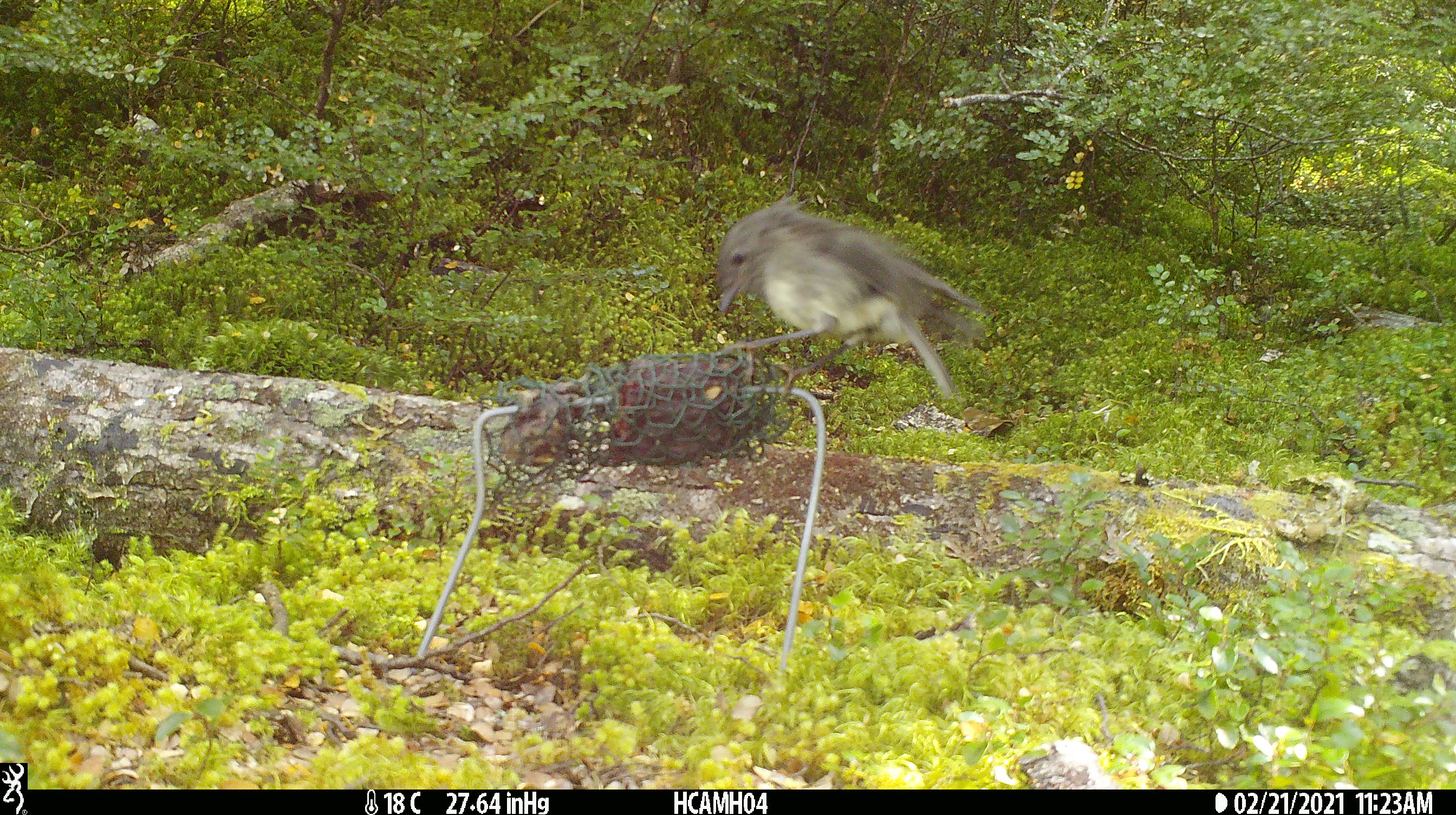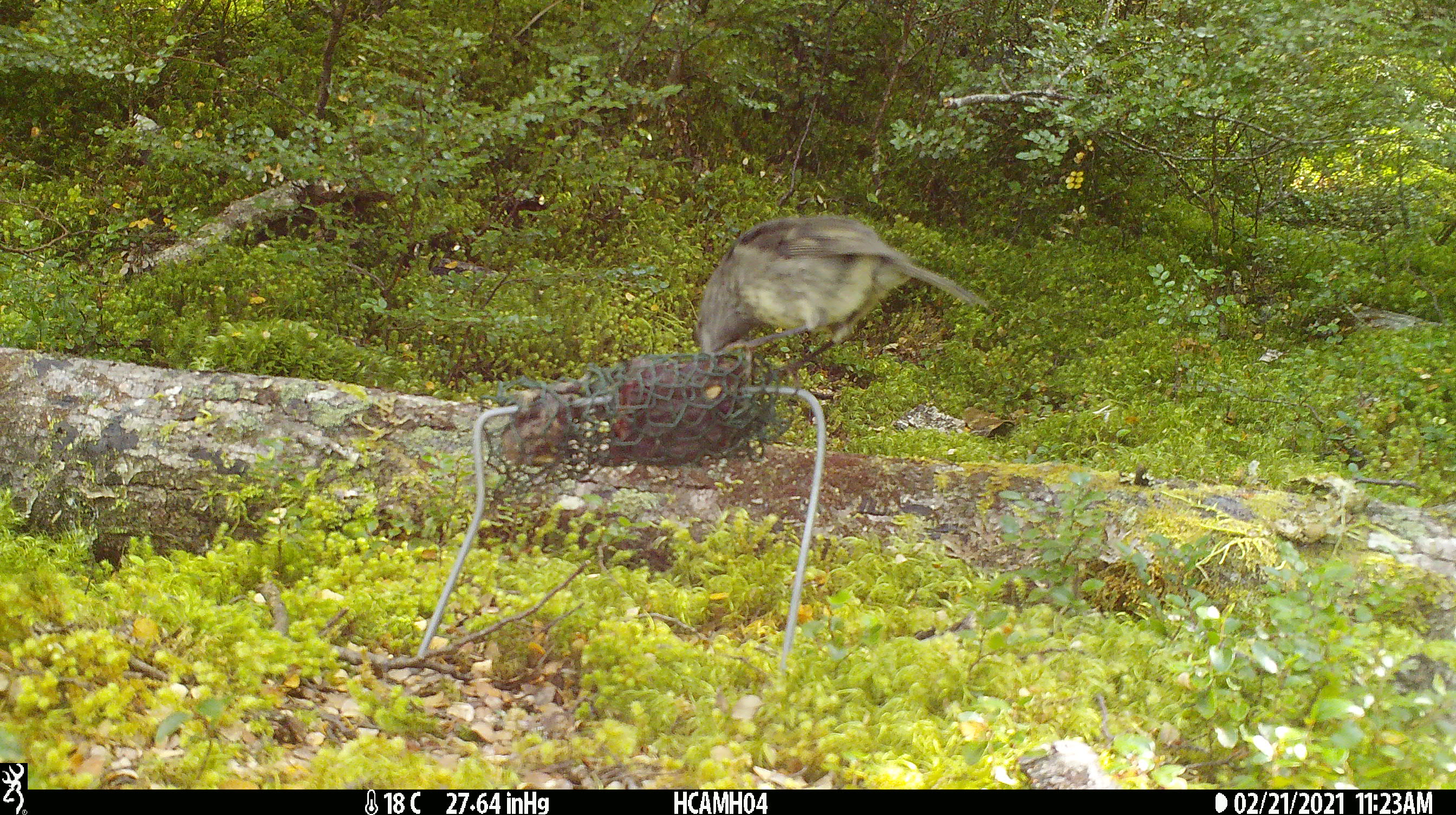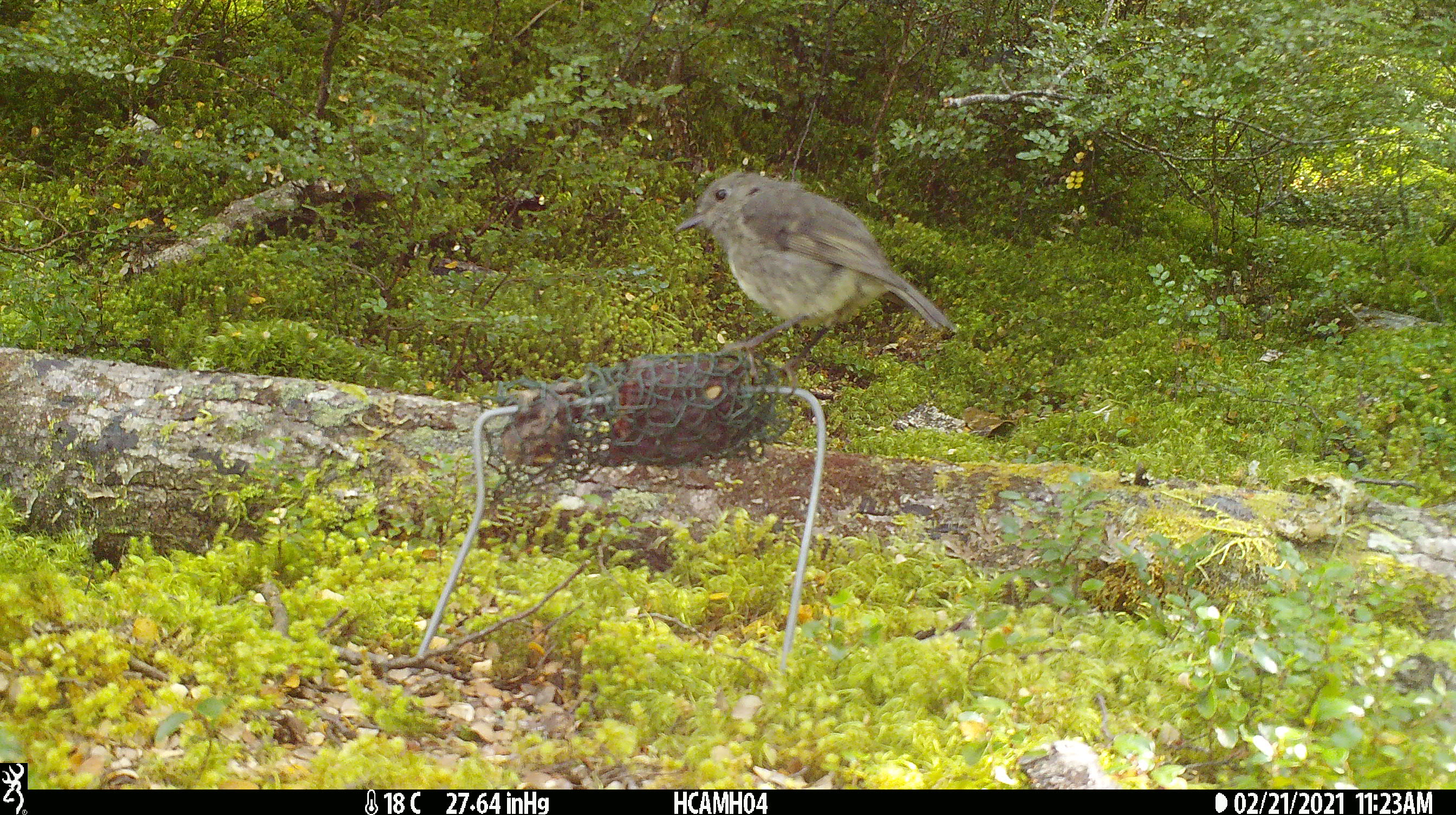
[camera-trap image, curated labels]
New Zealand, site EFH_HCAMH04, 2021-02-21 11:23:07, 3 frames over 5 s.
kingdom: Animalia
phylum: Chordata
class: Aves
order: Passeriformes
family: Petroicidae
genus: Petroica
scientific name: Petroica australis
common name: new zealand robin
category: robin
Robin (new zealand robin) (Petroica australis).